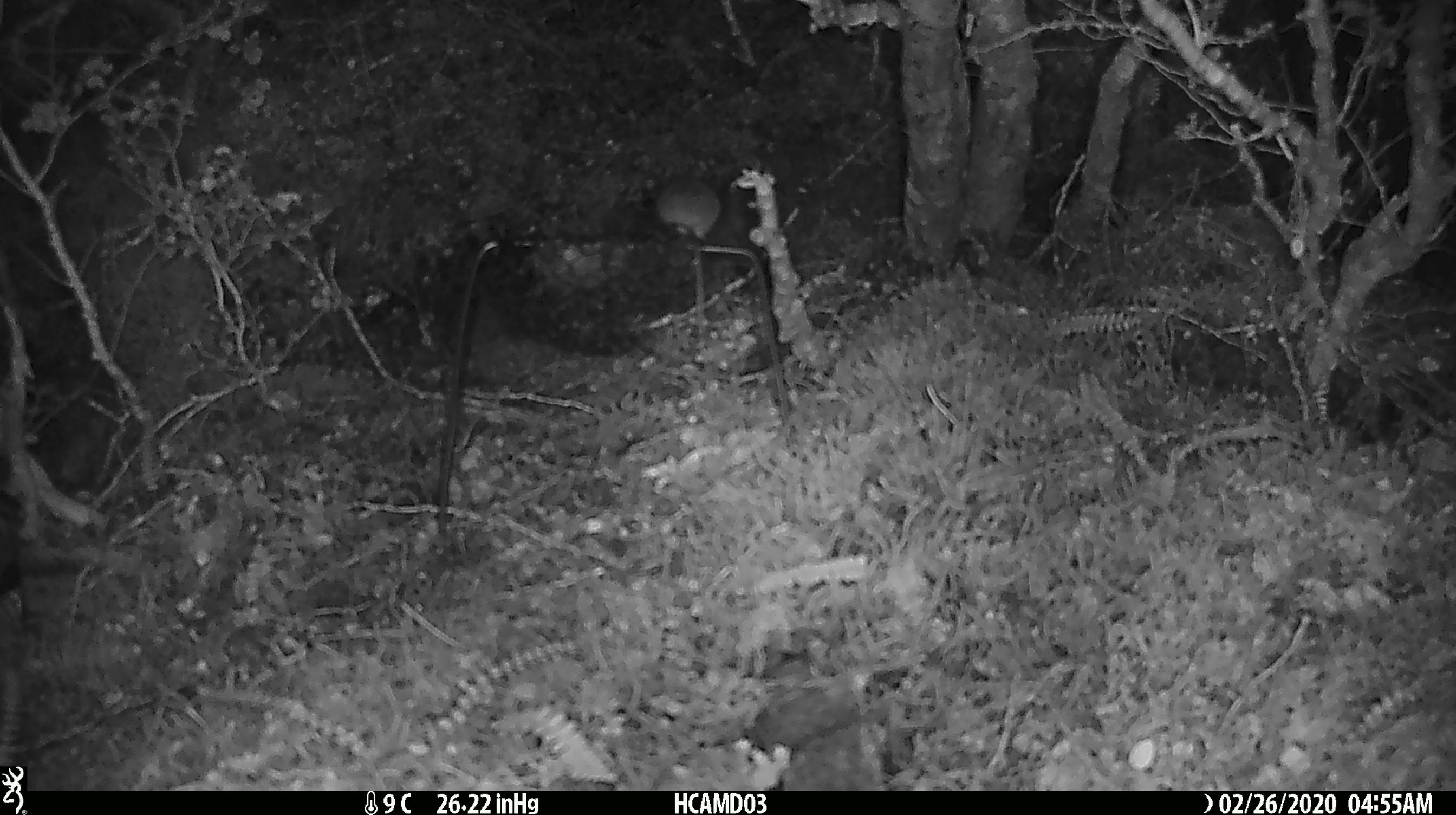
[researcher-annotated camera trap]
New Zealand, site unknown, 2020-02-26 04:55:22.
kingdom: Animalia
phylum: Chordata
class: Mammalia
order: Rodentia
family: Muridae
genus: Mus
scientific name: Mus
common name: mouse